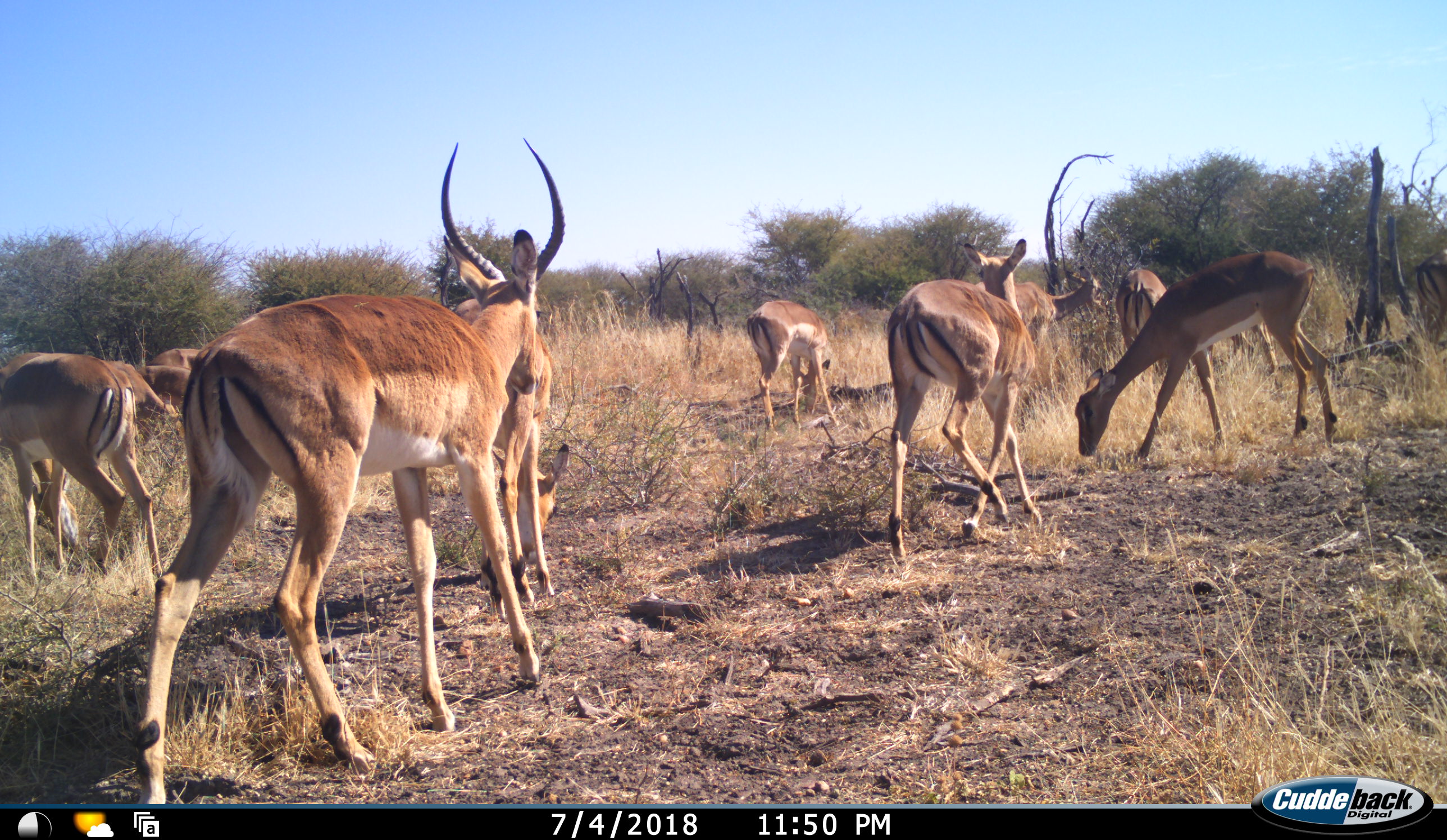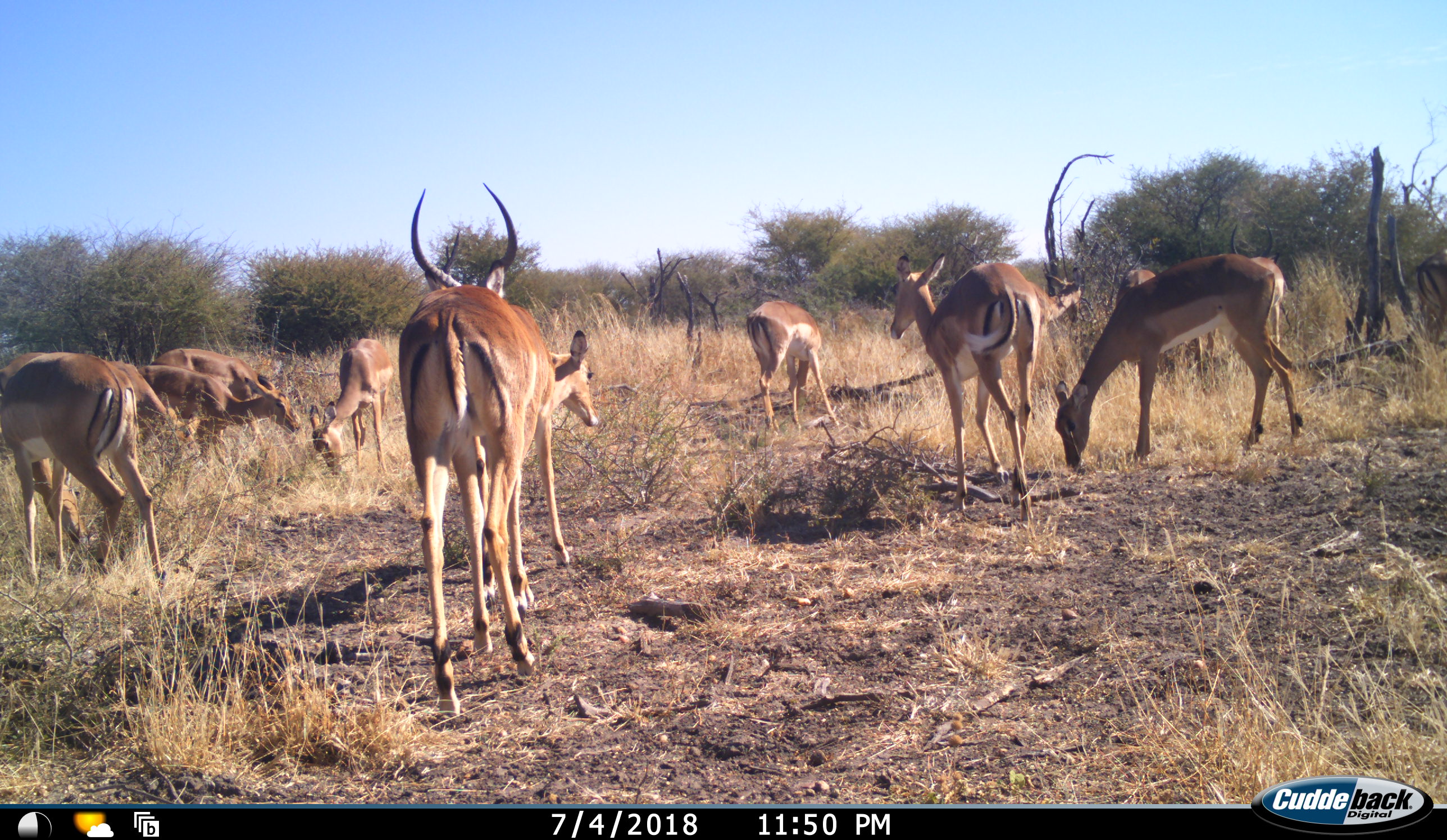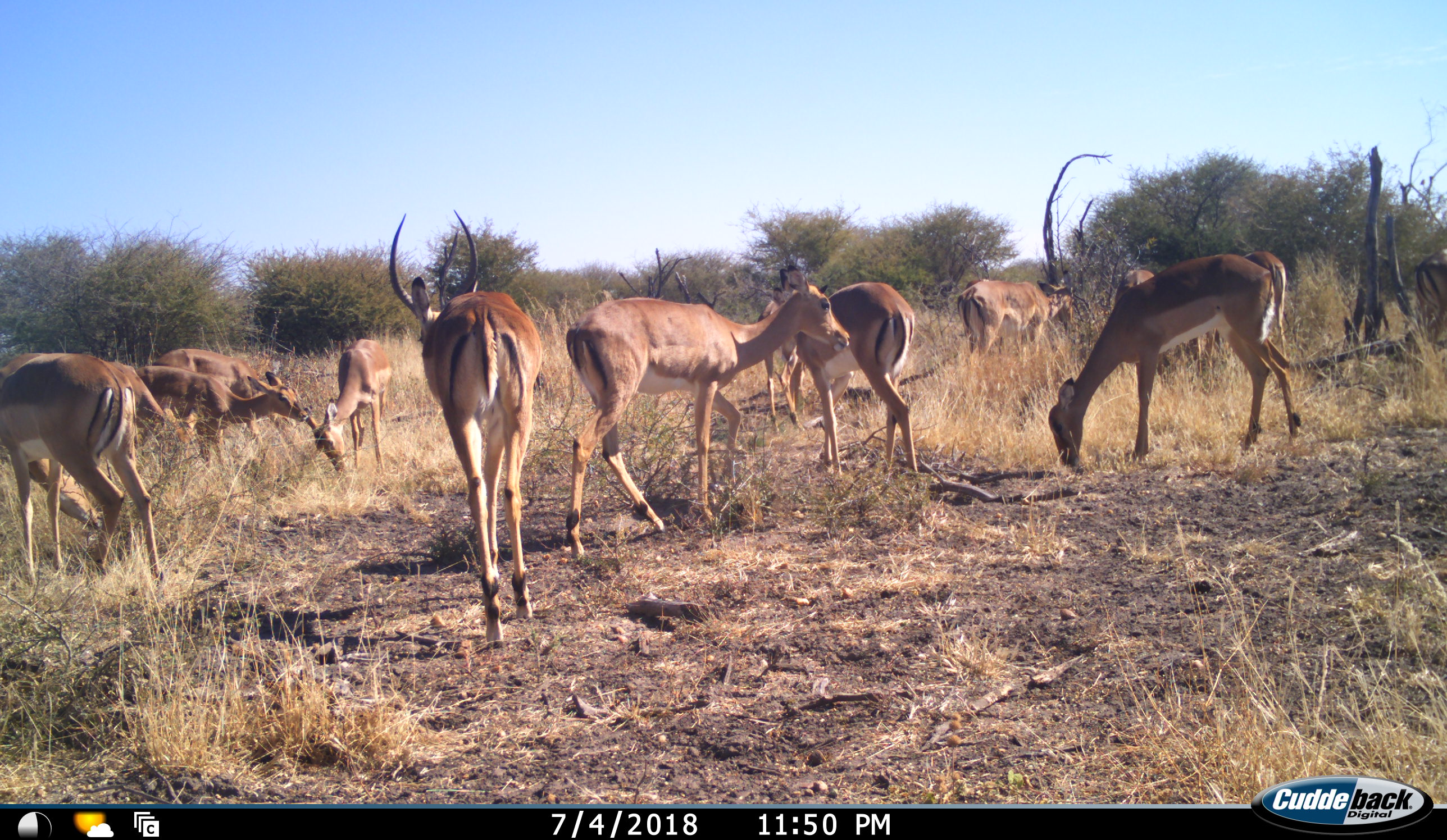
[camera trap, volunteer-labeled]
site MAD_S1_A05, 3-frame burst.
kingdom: Animalia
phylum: Chordata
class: Mammalia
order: Artiodactyla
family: Bovidae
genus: Aepyceros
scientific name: Aepyceros melampus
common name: impala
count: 11-50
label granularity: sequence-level